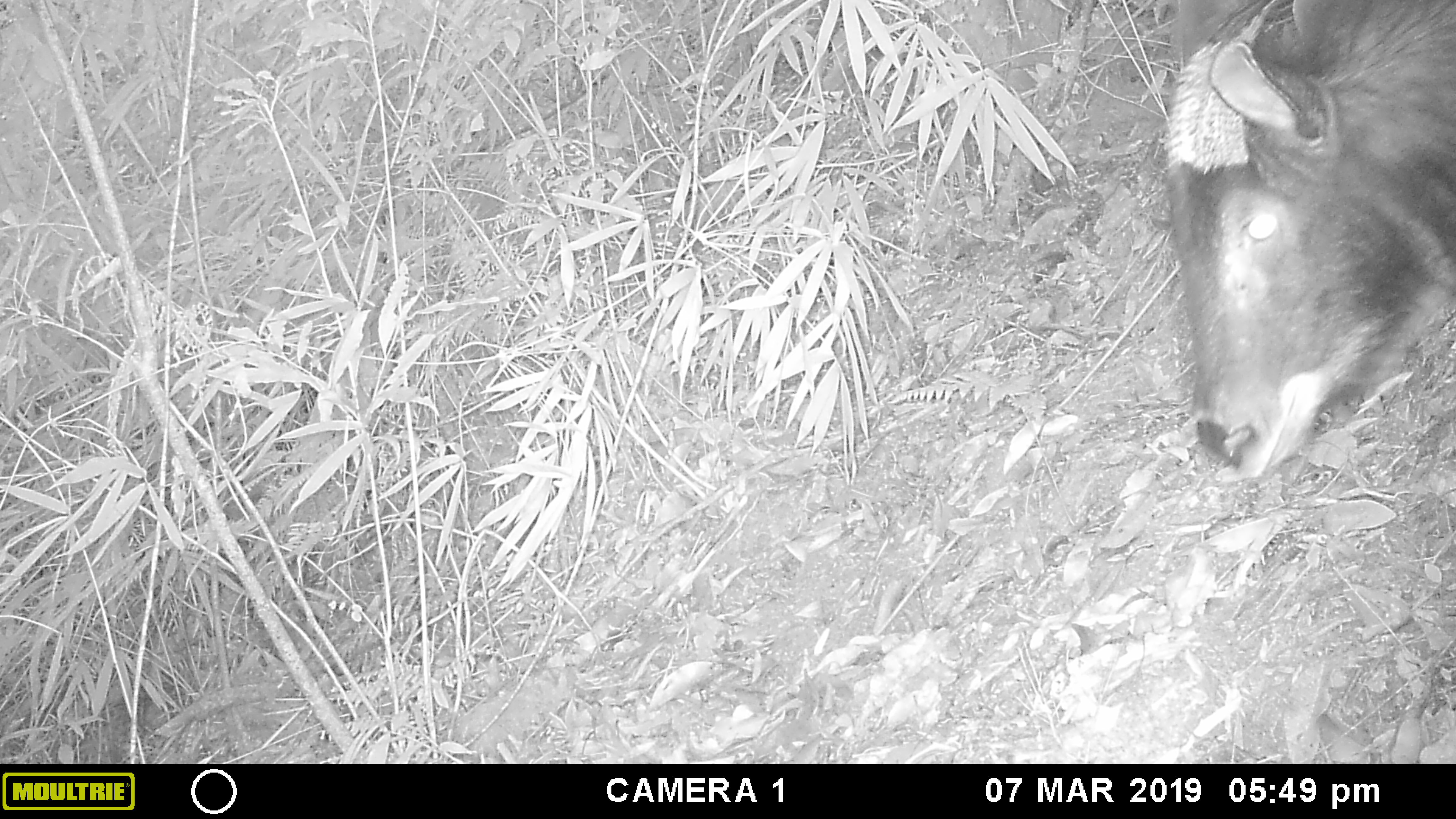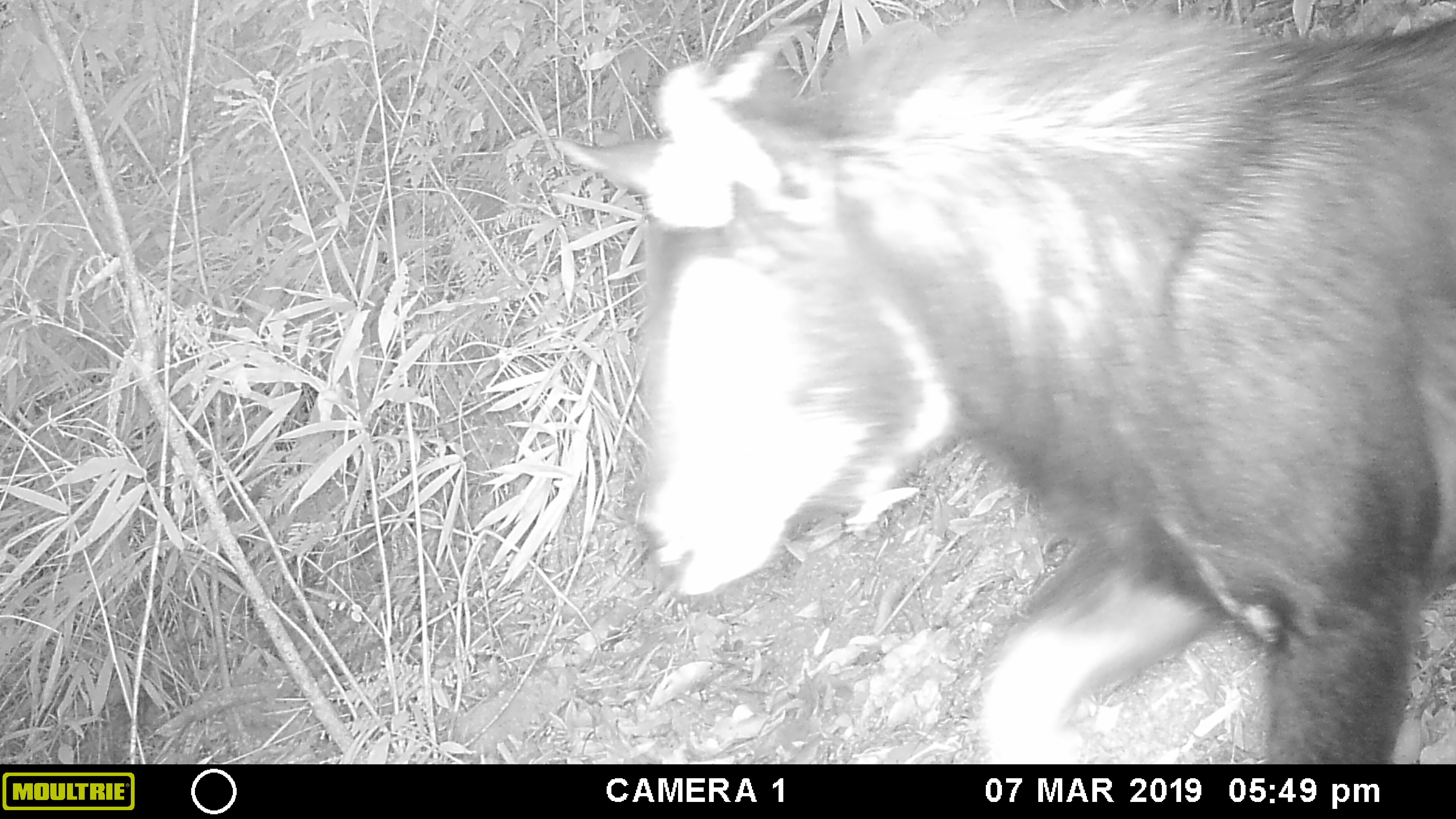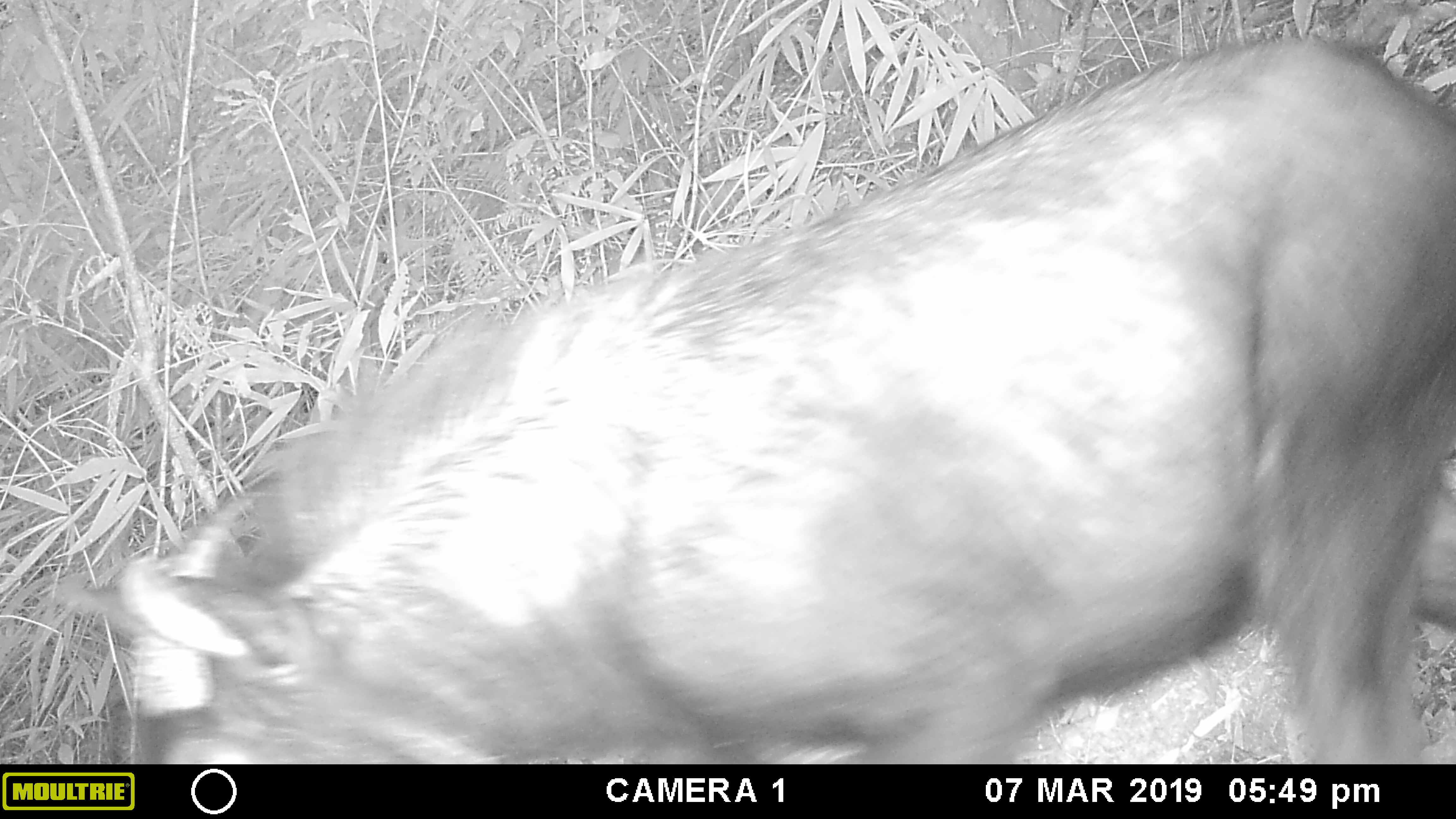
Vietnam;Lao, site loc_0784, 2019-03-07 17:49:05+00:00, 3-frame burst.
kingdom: Animalia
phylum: Chordata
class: Mammalia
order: Artiodactyla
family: Bovidae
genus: Capricornis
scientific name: Capricornis sumatraensis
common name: chinese serow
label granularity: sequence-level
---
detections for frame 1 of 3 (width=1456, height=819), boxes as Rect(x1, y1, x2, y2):
chinese serow: Rect(1165, 2, 1456, 482)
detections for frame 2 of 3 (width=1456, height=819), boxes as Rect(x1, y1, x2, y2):
chinese serow: Rect(547, 0, 1456, 764)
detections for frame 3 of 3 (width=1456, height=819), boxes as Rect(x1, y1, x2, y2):
chinese serow: Rect(60, 33, 1455, 763)